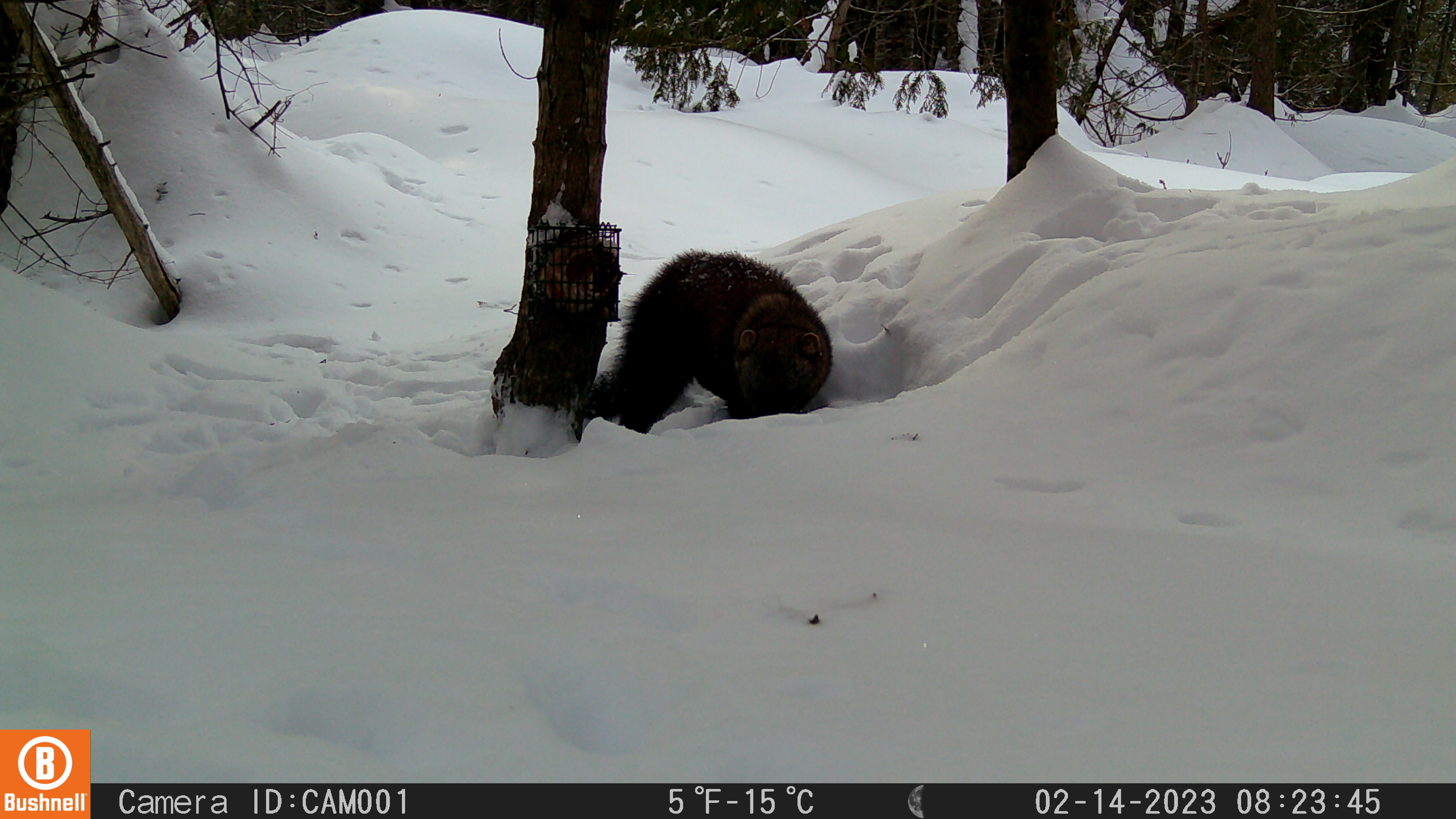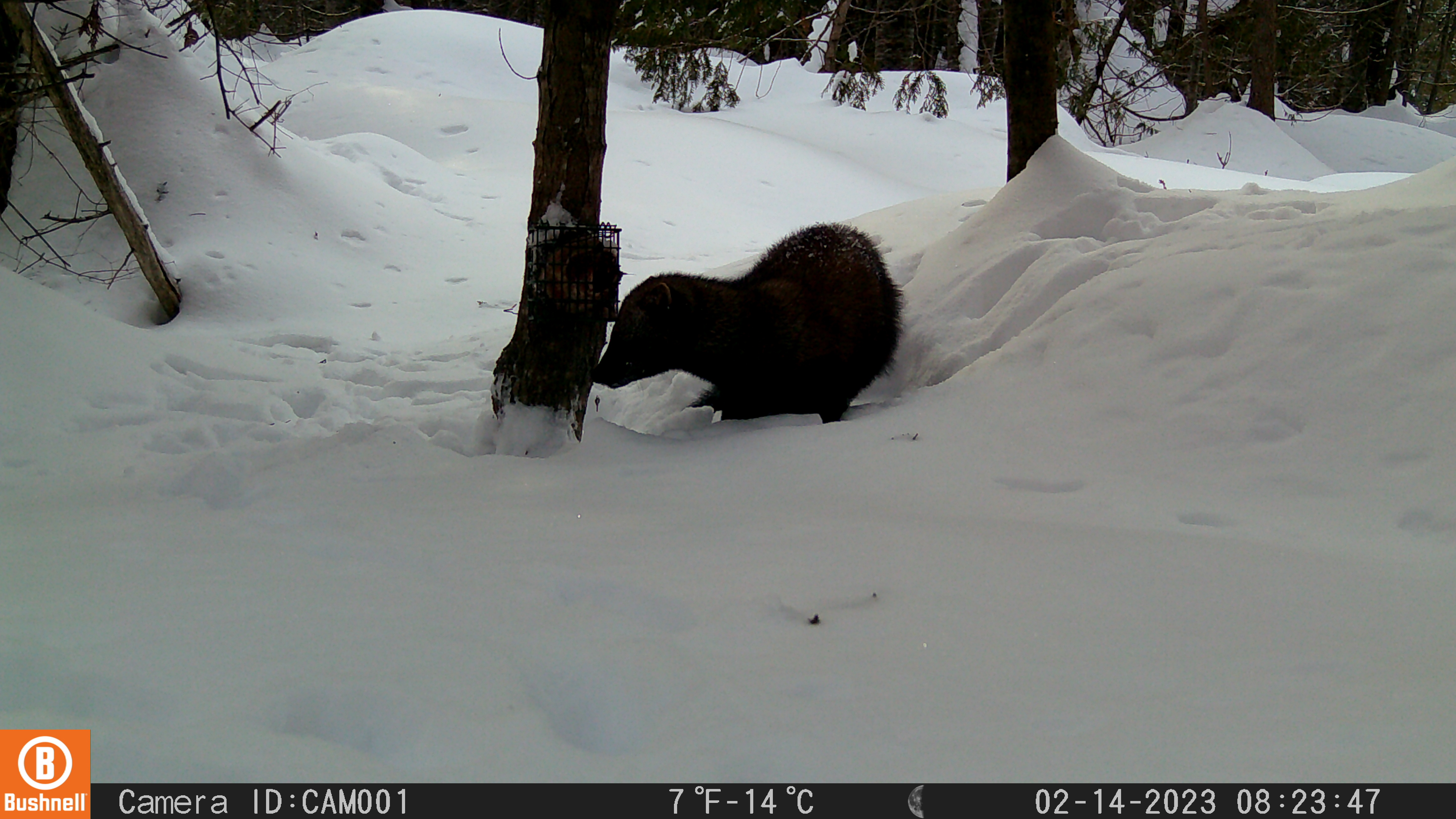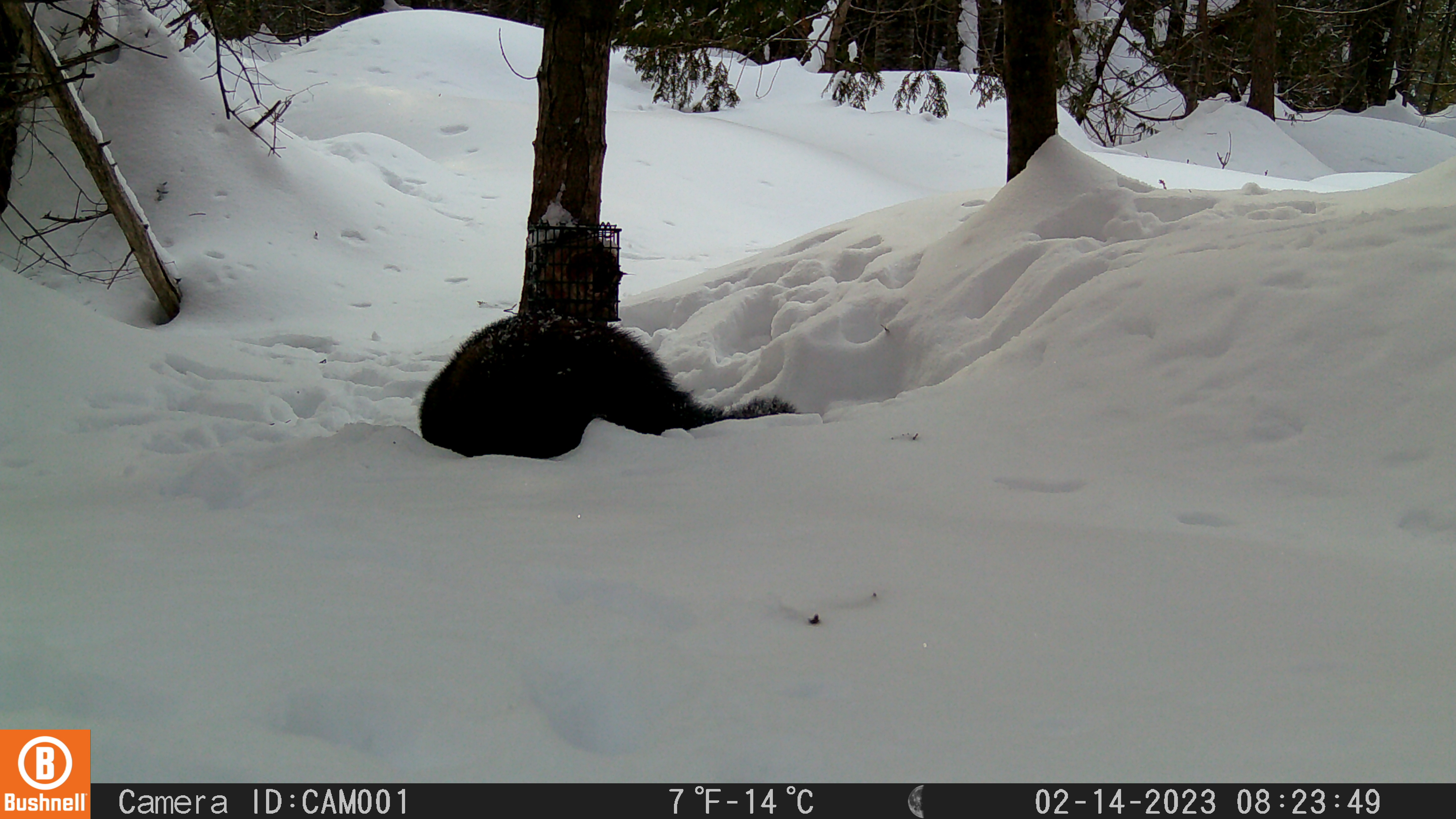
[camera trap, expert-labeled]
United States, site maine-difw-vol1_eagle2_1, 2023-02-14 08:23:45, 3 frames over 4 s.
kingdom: Animalia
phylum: Chordata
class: Mammalia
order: Carnivora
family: Mustelidae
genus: Pekania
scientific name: Pekania pennanti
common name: fisher